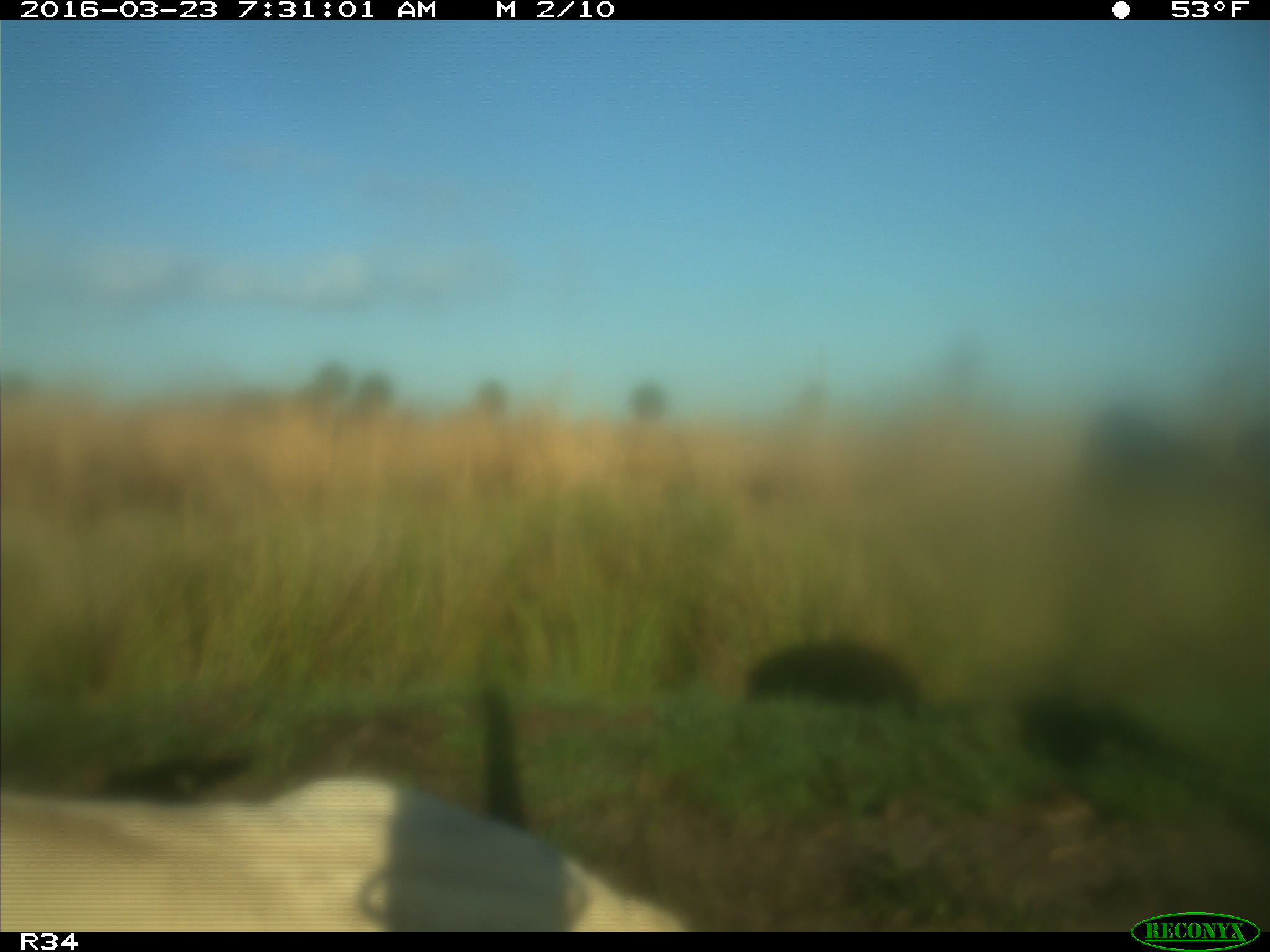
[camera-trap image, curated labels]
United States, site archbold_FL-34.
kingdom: Animalia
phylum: Chordata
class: Mammalia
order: Artiodactyla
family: Bovidae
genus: Bos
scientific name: Bos taurus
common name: domestic cow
Bos taurus (domestic cow).